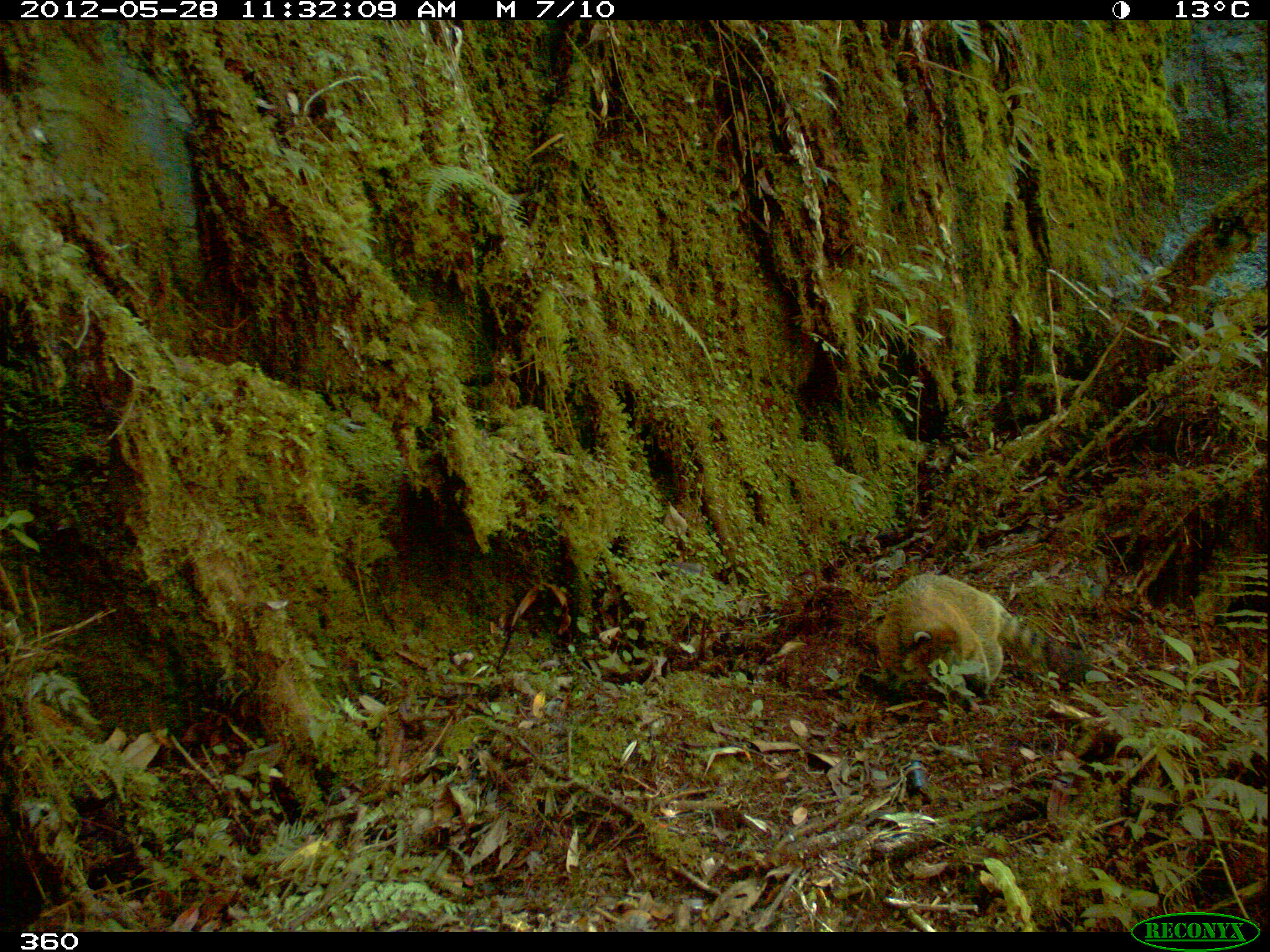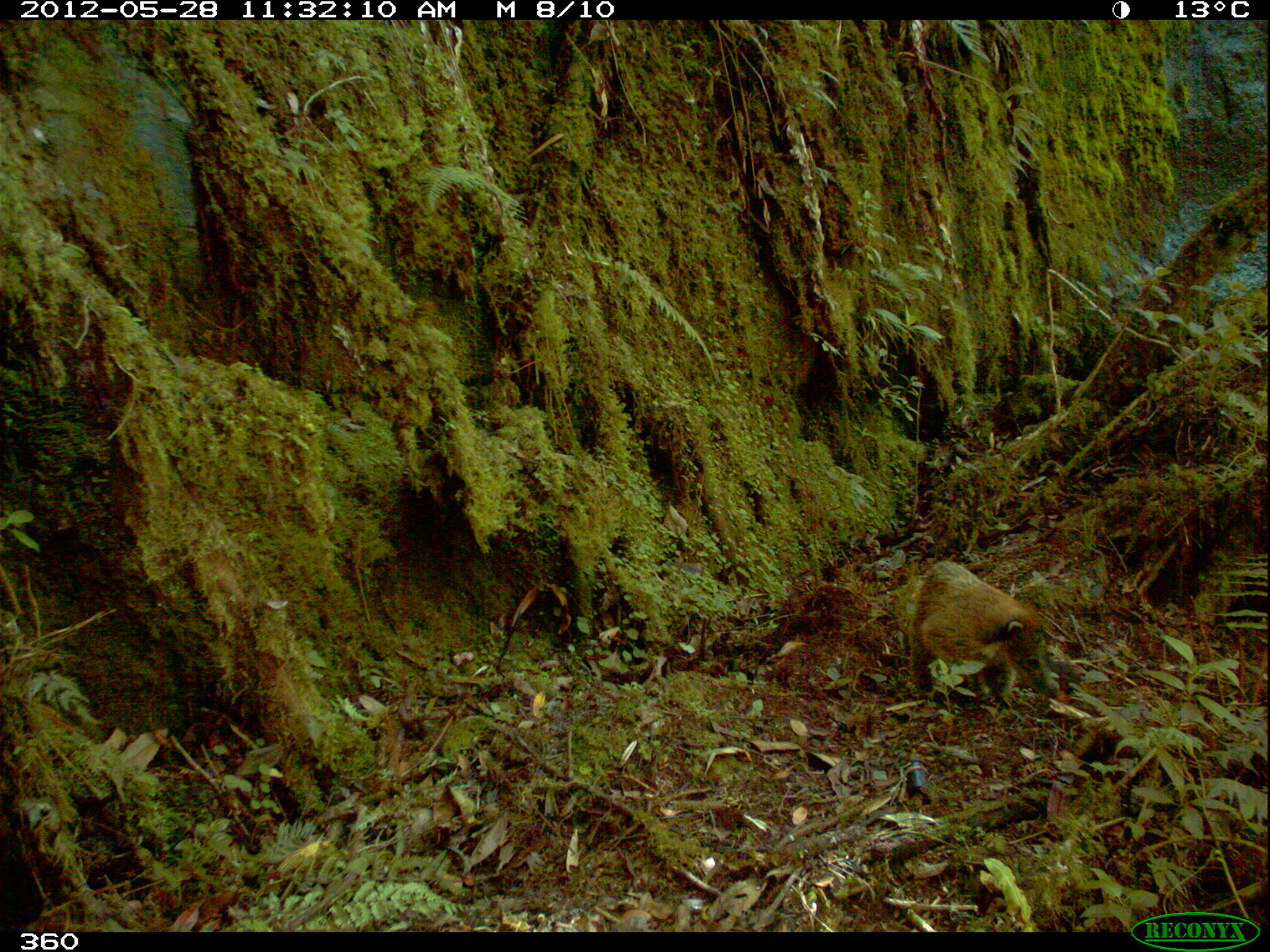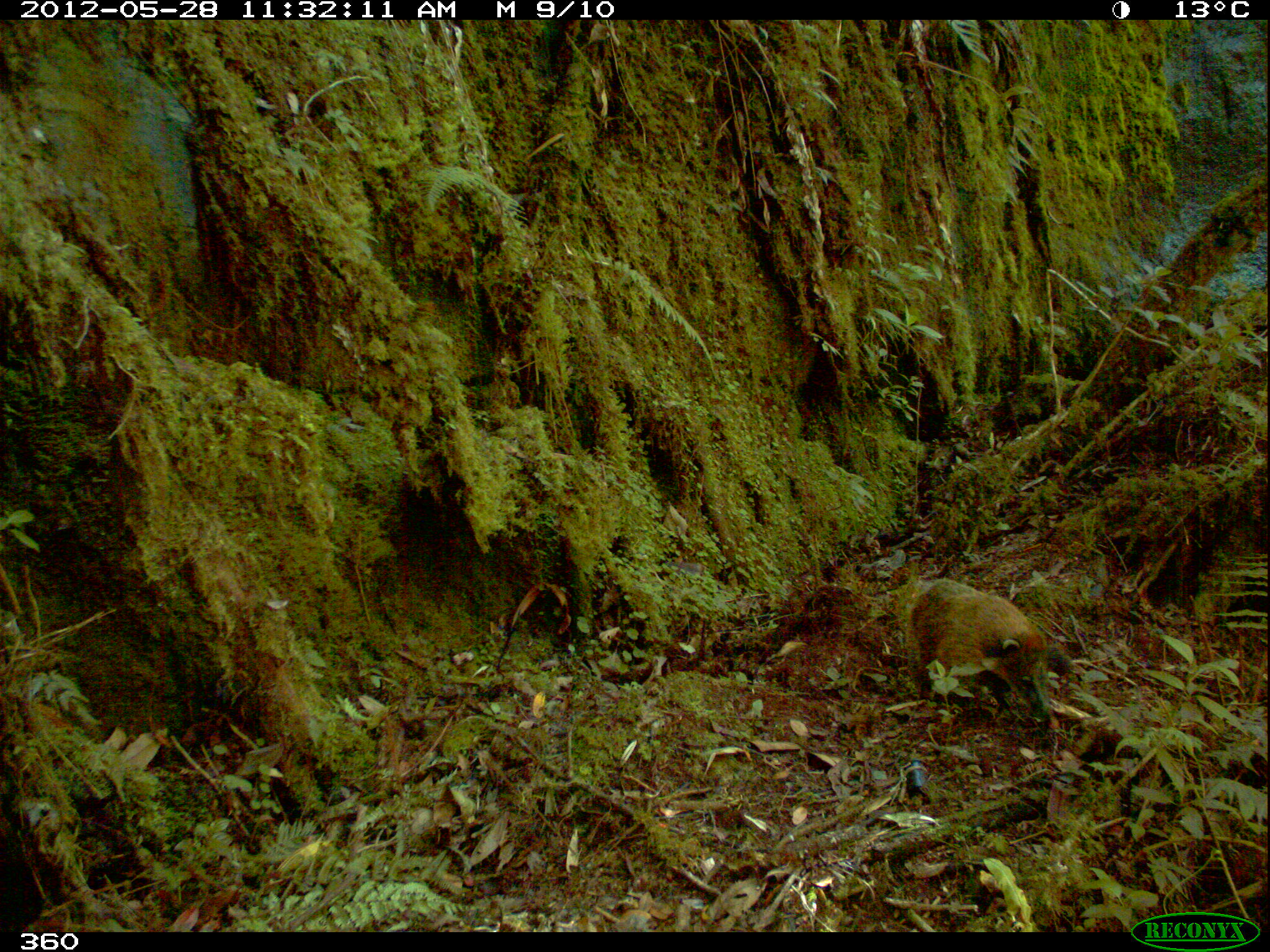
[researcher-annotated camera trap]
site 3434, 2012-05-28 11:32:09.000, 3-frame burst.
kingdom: Animalia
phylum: Chordata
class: Mammalia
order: Carnivora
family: Procyonidae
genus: Nasua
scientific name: Nasua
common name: coatis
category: unknown coati